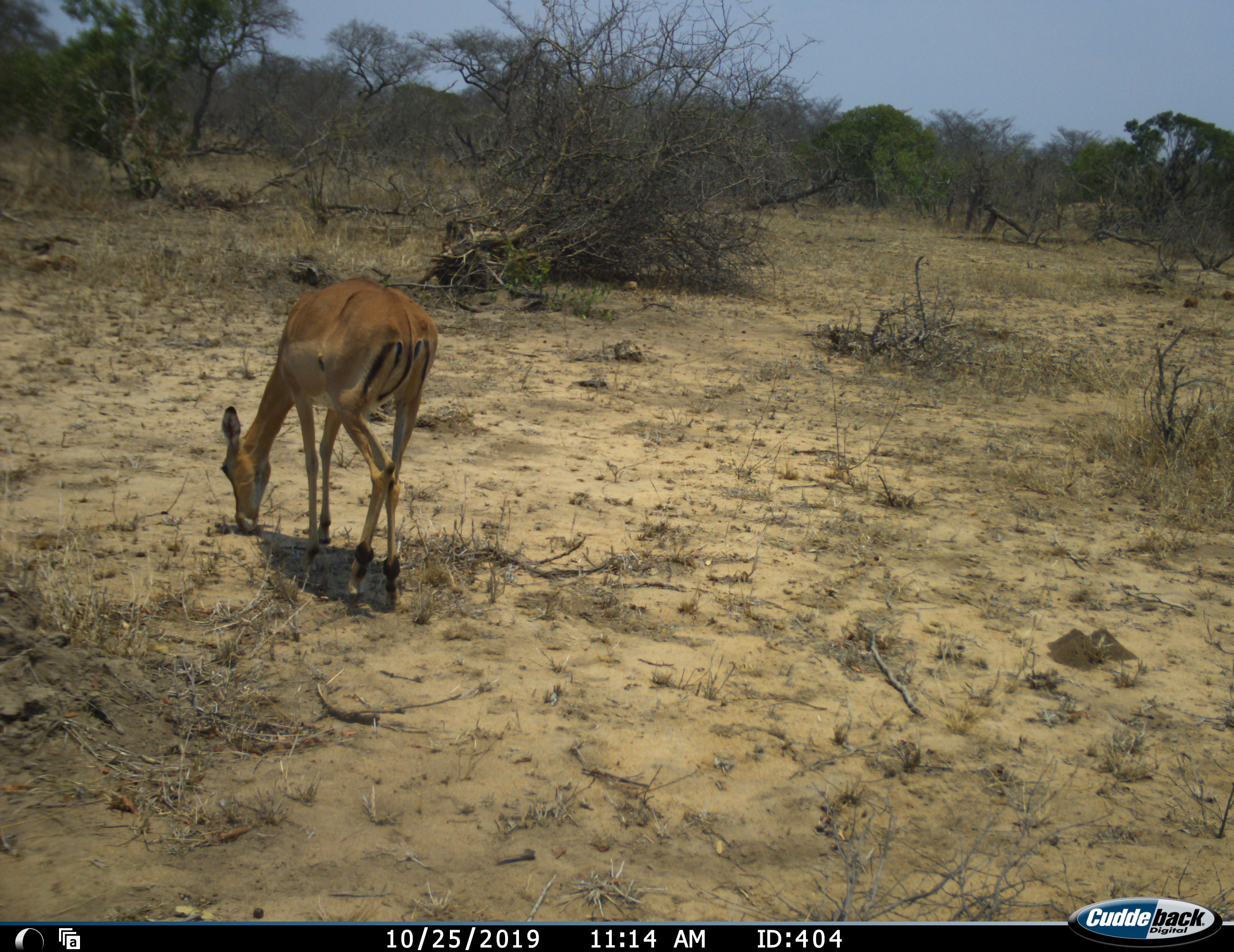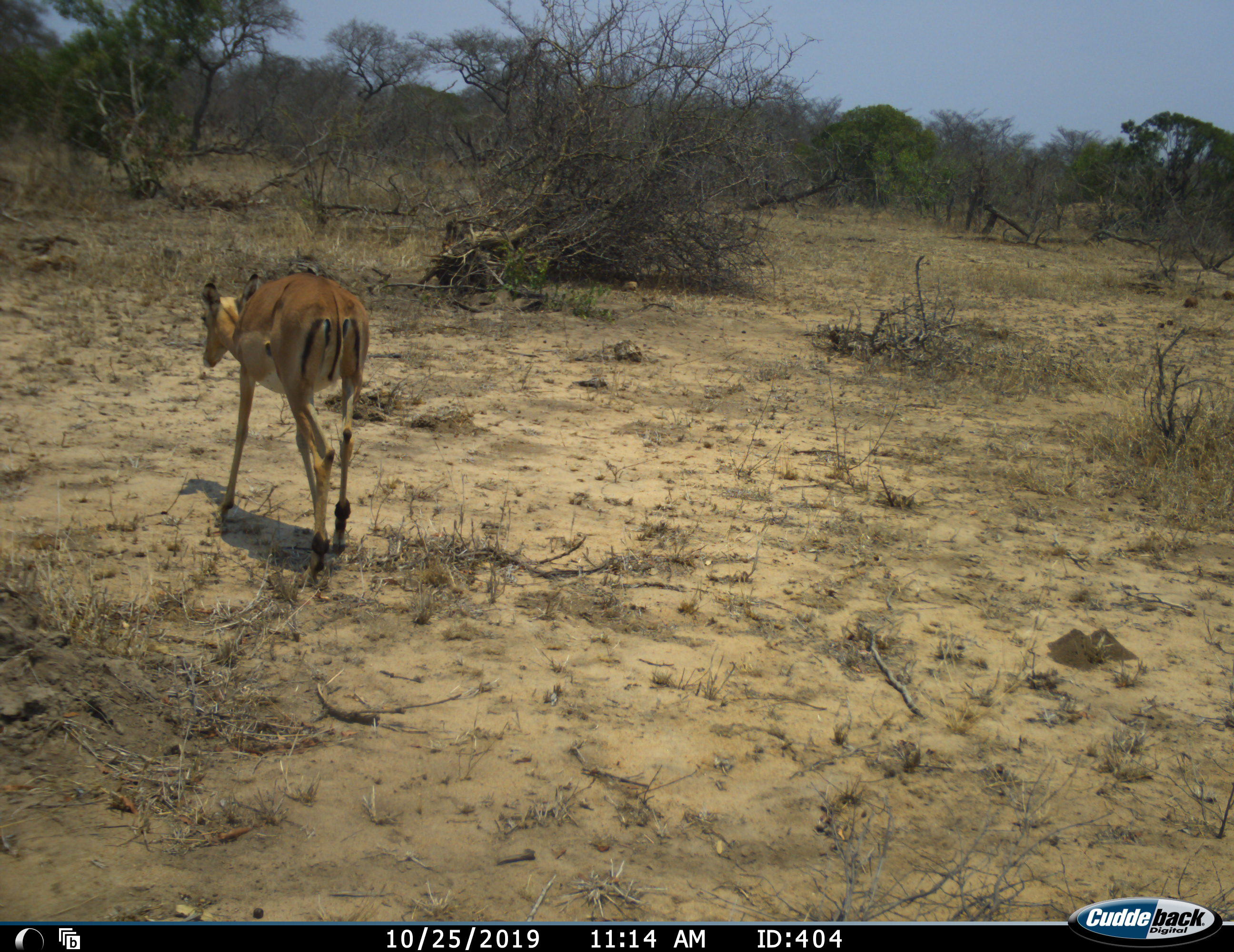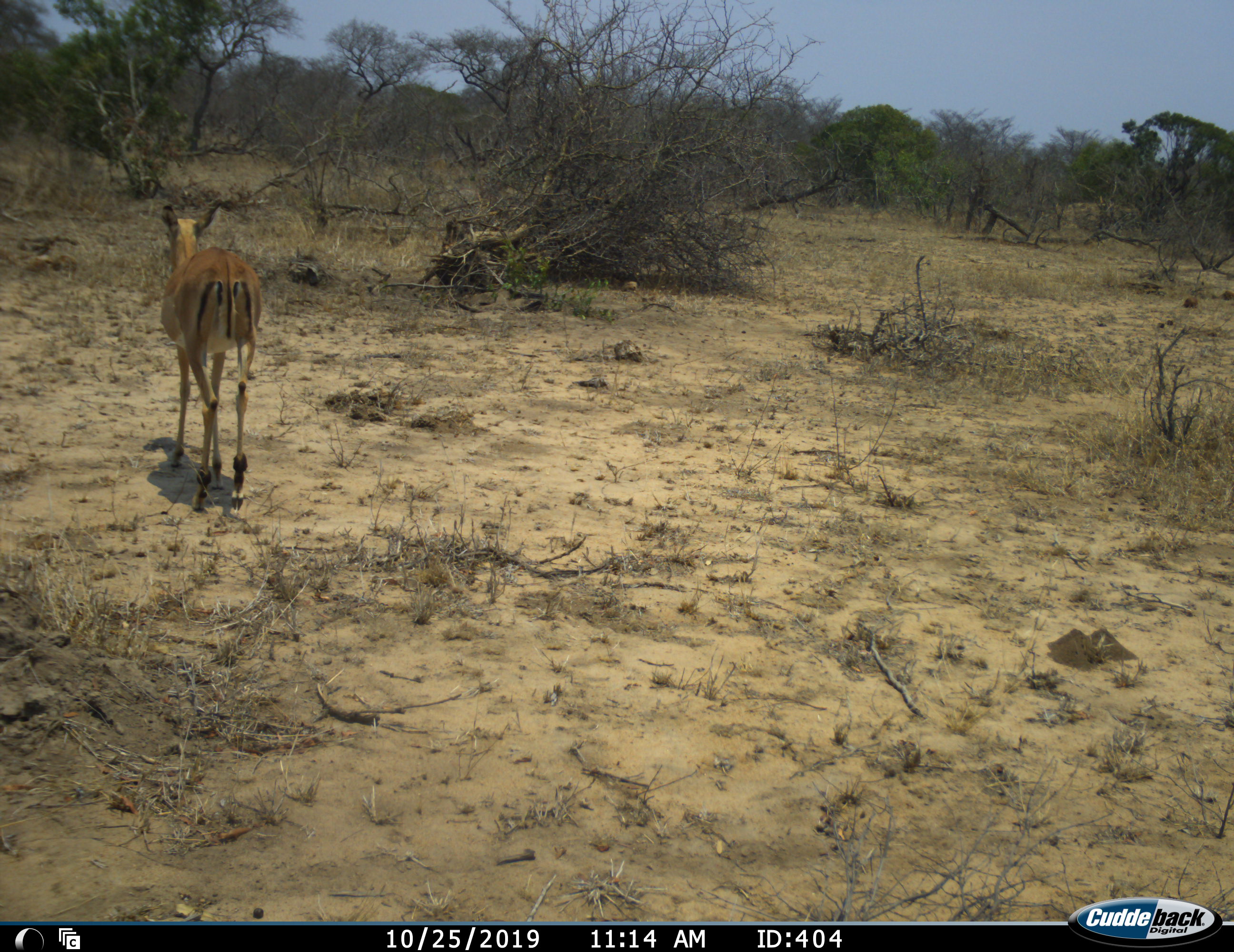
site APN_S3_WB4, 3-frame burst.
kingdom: Animalia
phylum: Chordata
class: Mammalia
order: Artiodactyla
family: Bovidae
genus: Aepyceros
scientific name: Aepyceros melampus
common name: impala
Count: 1.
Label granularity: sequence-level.